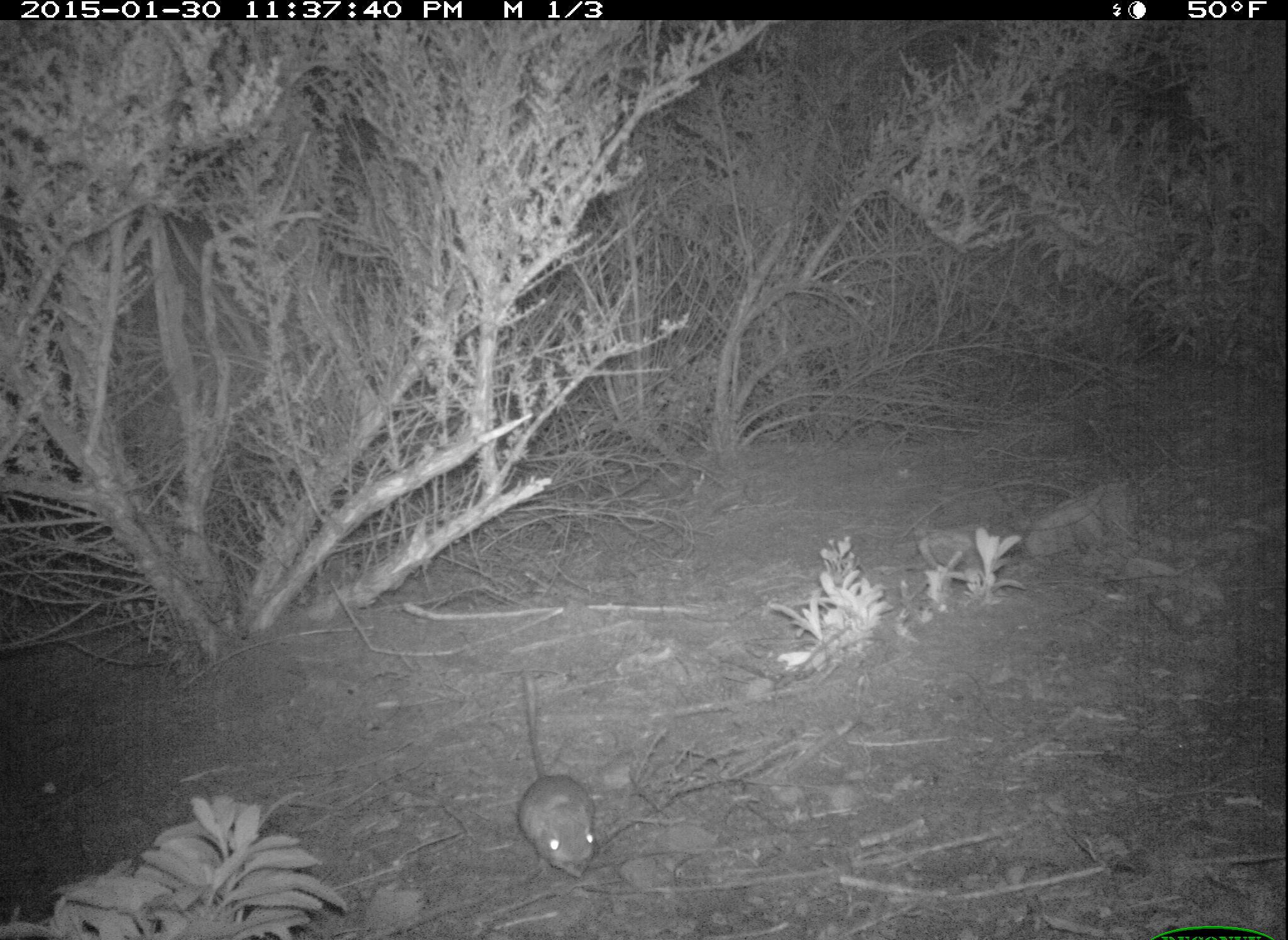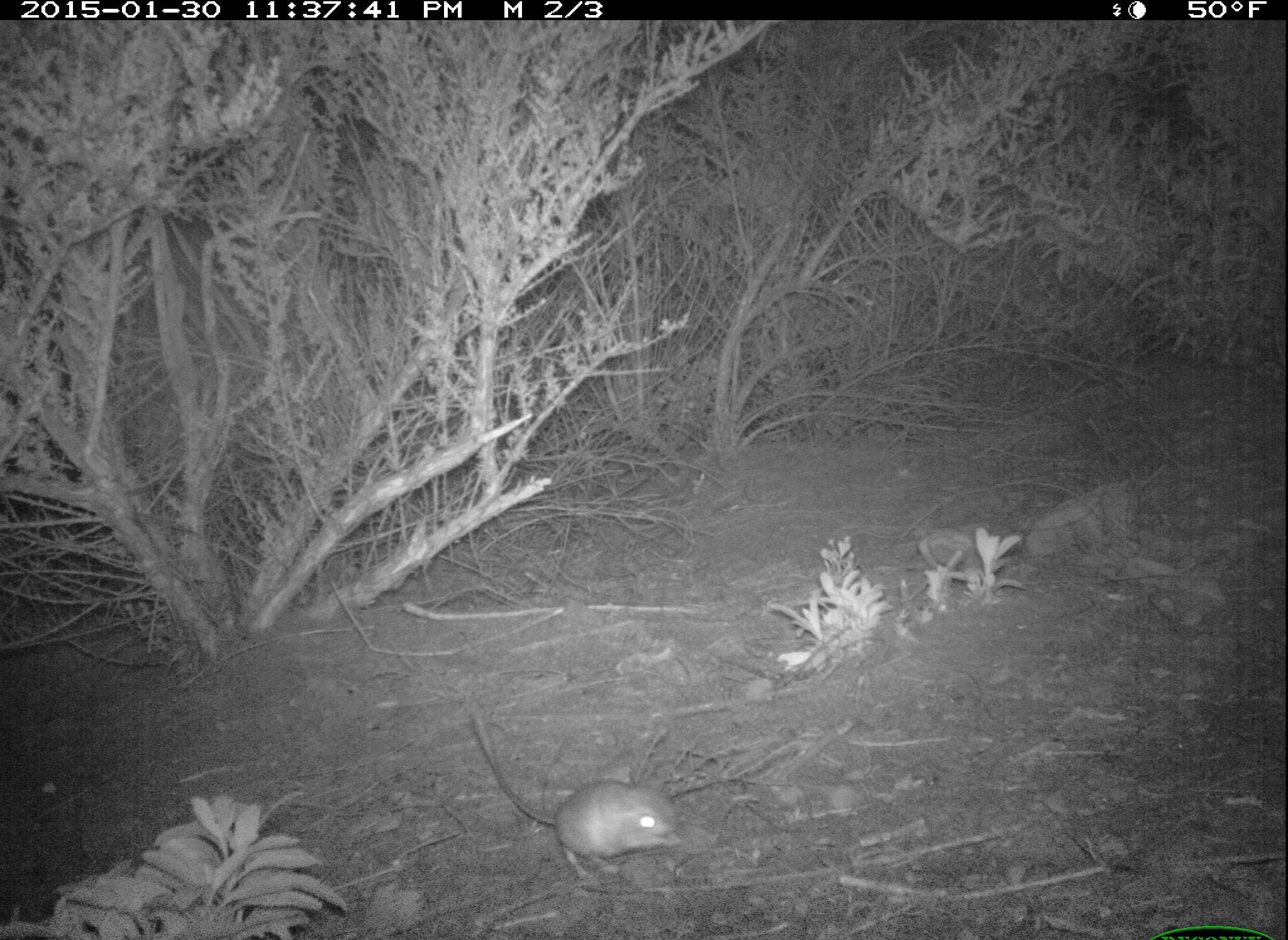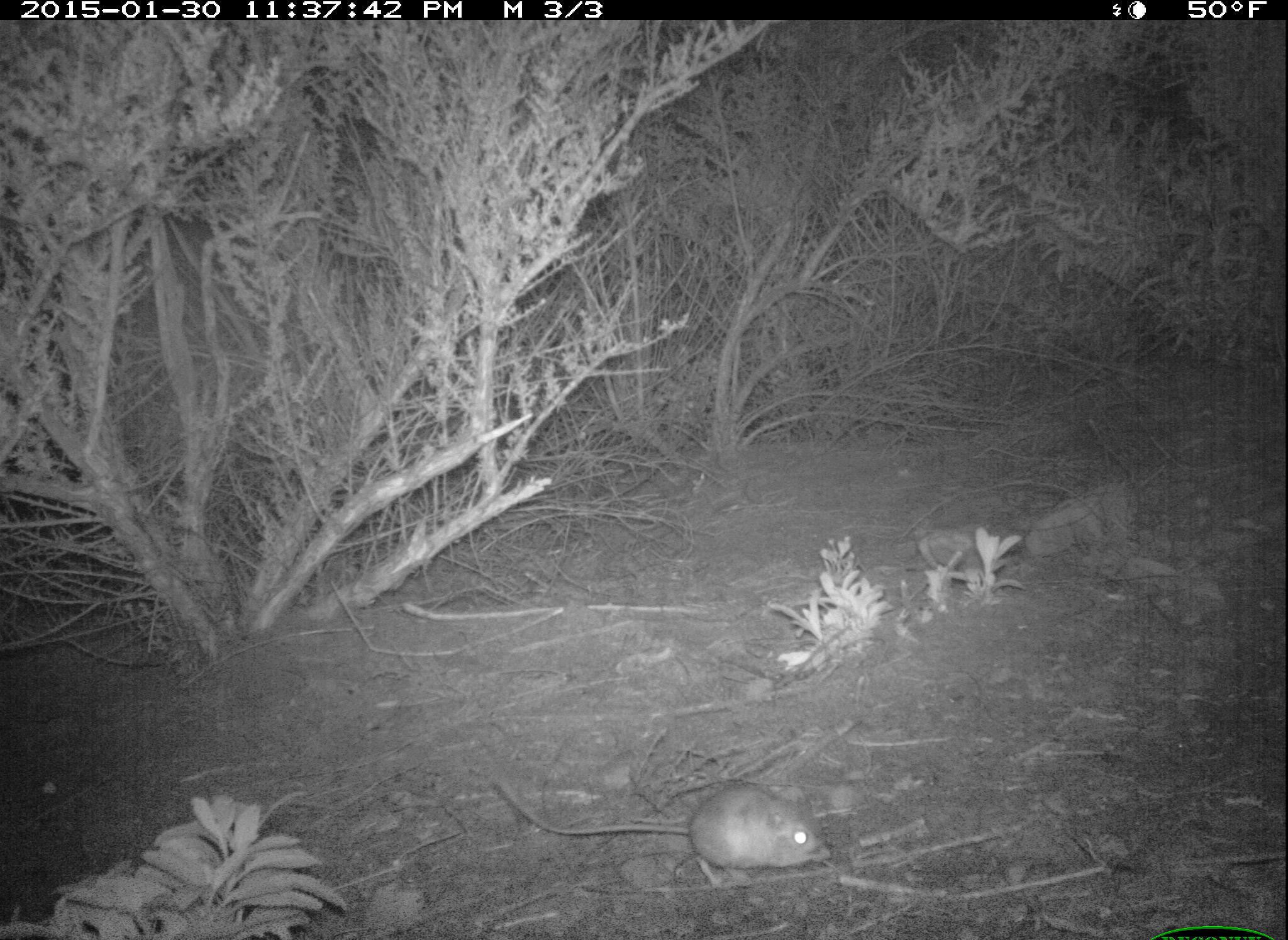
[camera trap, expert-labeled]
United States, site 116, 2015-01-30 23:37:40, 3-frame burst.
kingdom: Animalia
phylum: Chordata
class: Mammalia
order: Rodentia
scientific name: Rodentia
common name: rodent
Rodent (Rodentia).